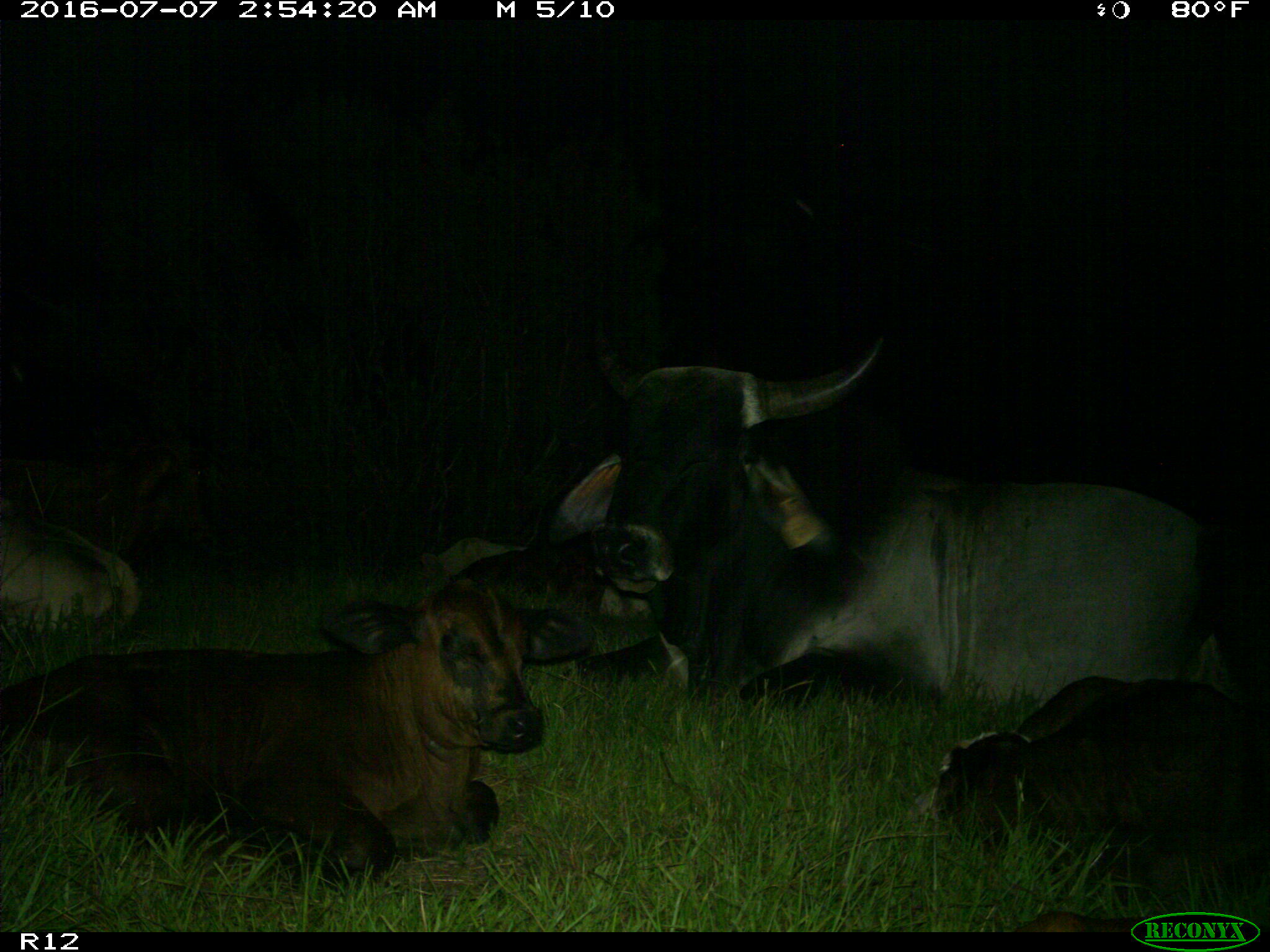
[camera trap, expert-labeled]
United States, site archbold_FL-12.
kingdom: Animalia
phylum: Chordata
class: Mammalia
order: Artiodactyla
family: Bovidae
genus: Bos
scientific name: Bos taurus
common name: domestic cow